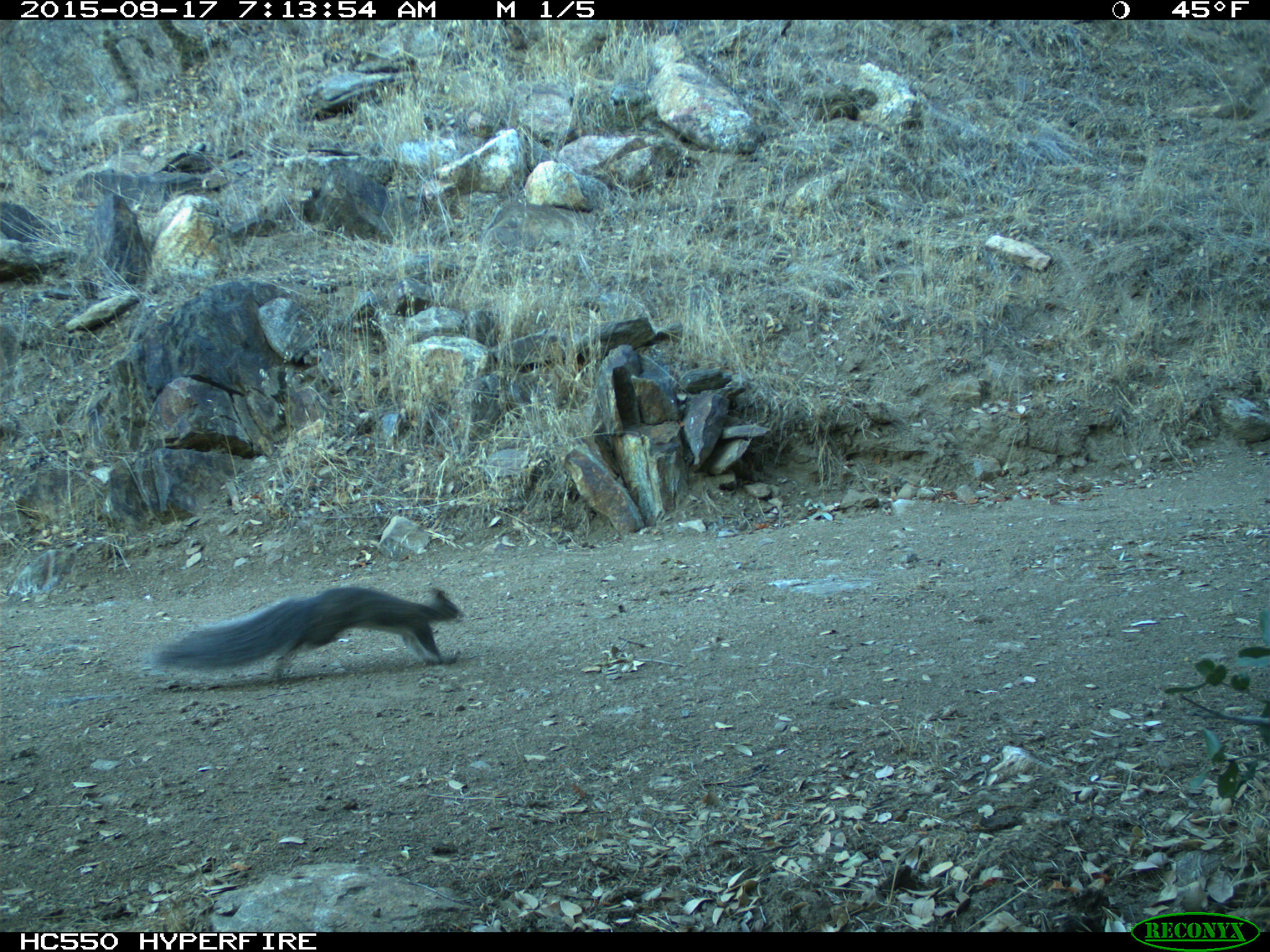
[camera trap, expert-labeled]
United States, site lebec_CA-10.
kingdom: Animalia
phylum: Chordata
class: Mammalia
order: Rodentia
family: Sciuridae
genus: Sciurus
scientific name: Sciurus carolinensis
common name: eastern gray squirrel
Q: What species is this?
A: Sciurus carolinensis (eastern gray squirrel).